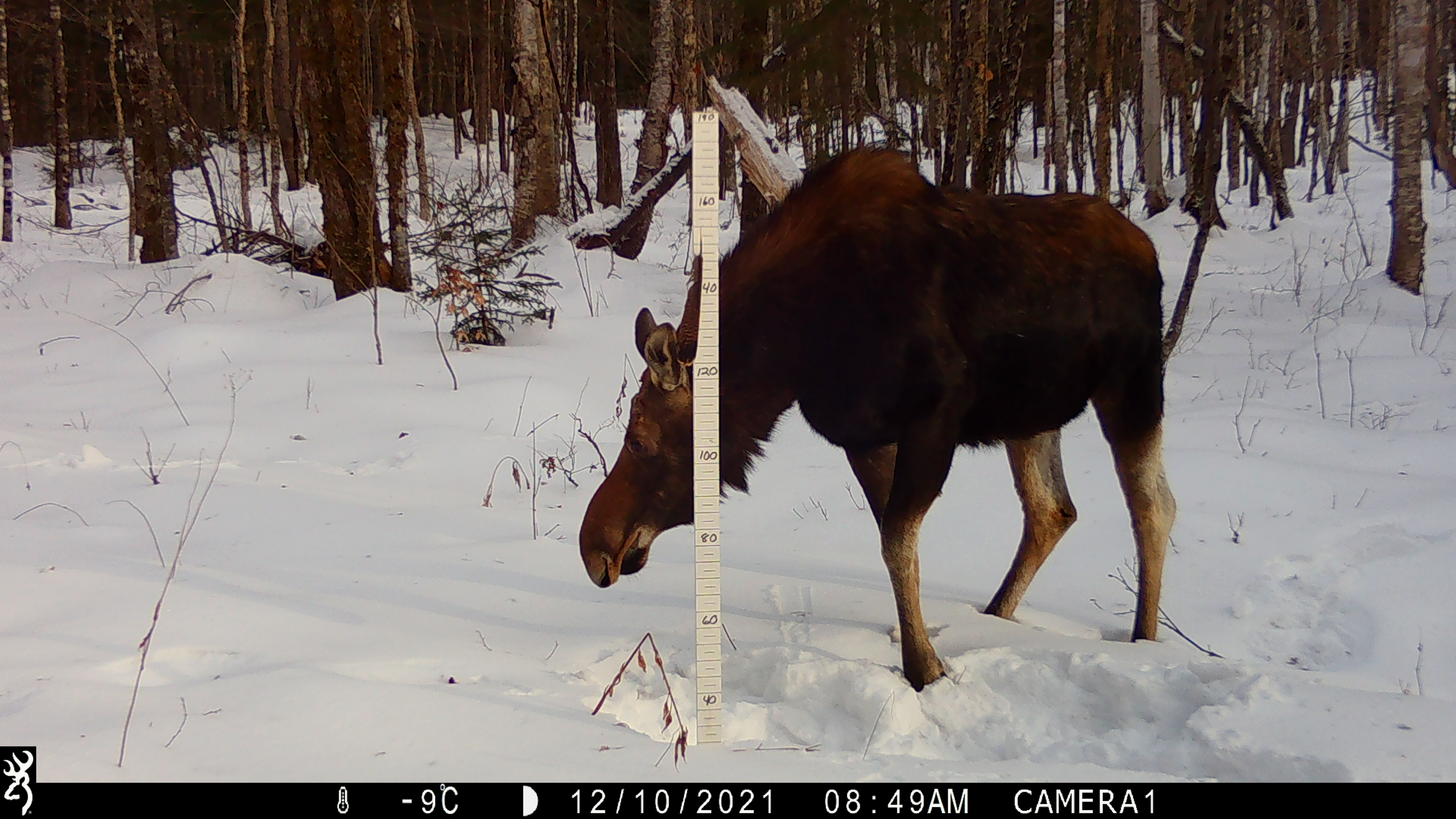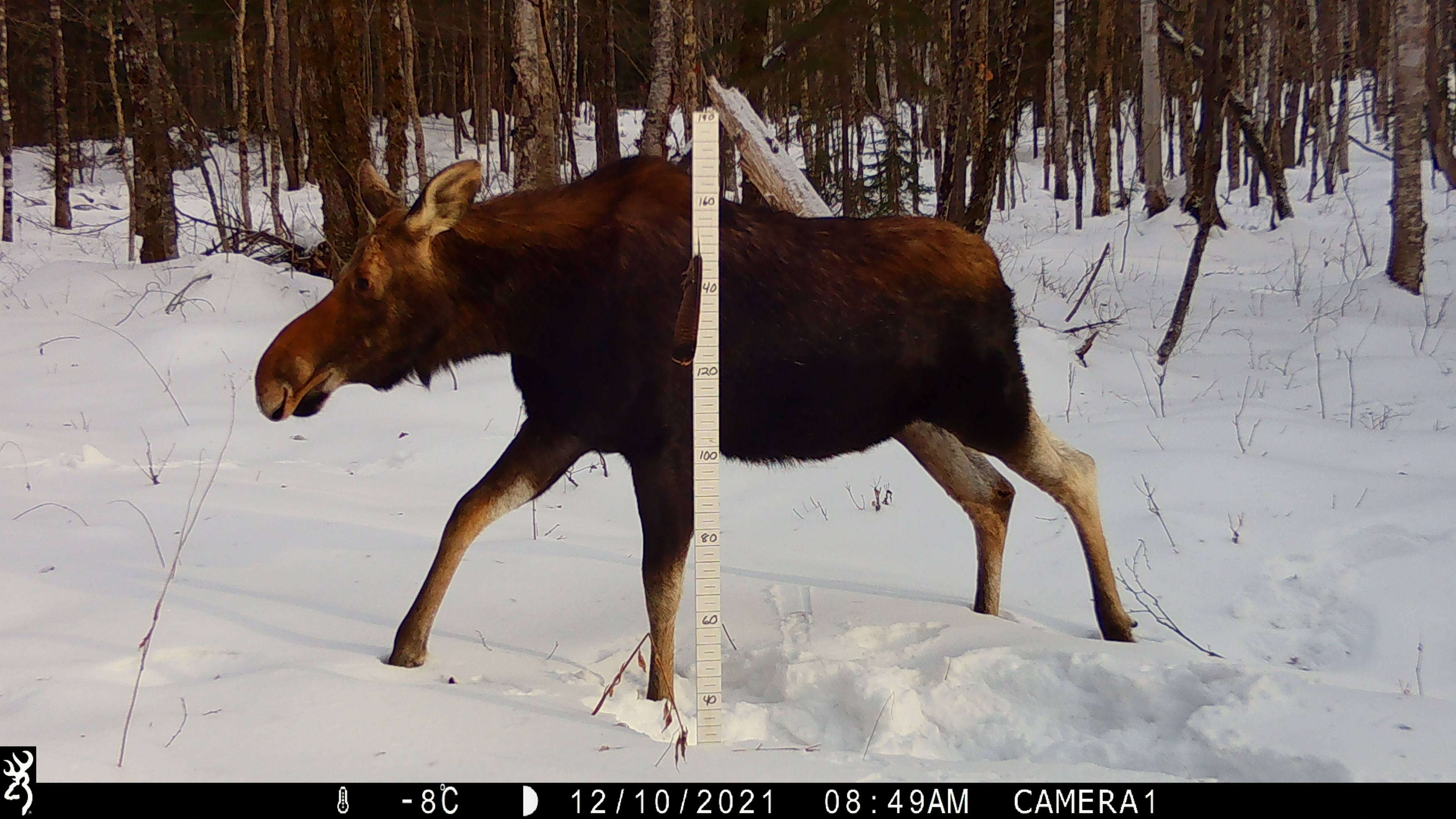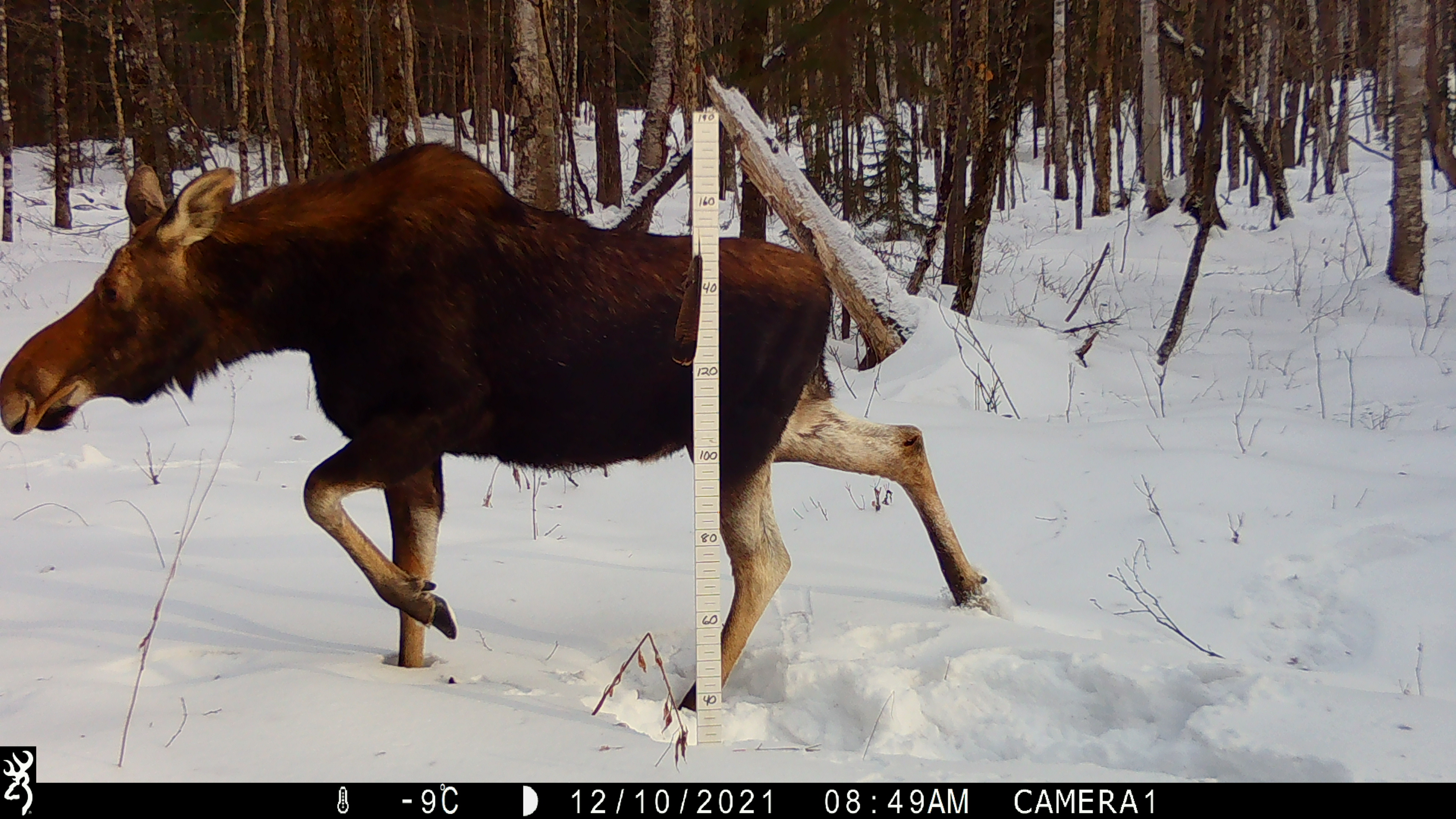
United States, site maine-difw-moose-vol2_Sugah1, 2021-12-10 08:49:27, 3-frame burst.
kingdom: Animalia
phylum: Chordata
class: Mammalia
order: Artiodactyla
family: Cervidae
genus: Alces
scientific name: Alces alces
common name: moose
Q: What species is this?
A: Moose (Alces alces).